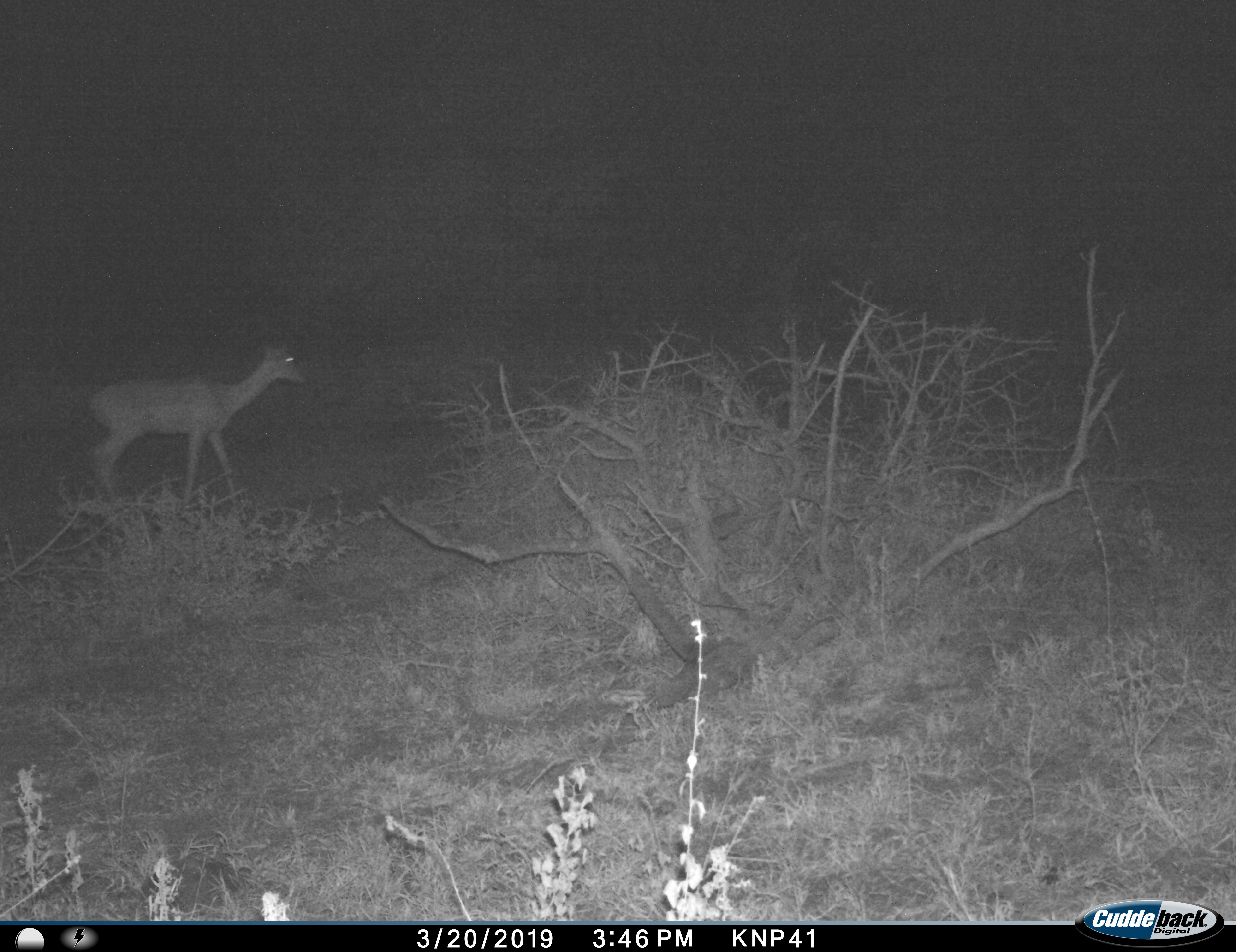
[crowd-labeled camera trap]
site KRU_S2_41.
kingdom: Animalia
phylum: Chordata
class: Mammalia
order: Artiodactyla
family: Bovidae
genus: Aepyceros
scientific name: Aepyceros melampus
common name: impala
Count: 1.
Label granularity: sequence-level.